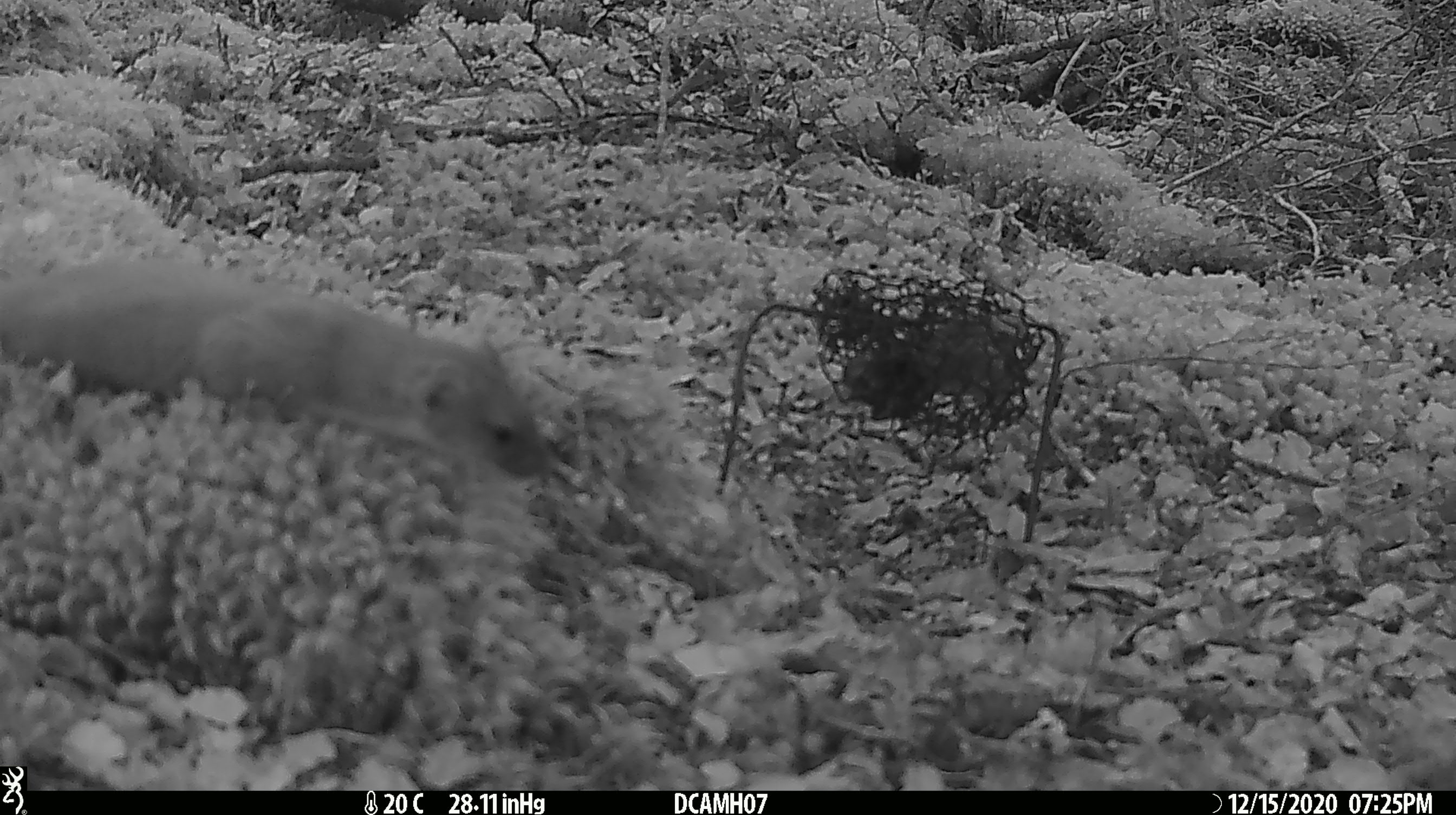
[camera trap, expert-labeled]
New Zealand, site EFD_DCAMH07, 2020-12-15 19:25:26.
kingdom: Animalia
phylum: Chordata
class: Mammalia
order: Carnivora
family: Mustelidae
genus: Mustela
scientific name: Mustela erminea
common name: stoat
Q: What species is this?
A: Stoat (Mustela erminea).